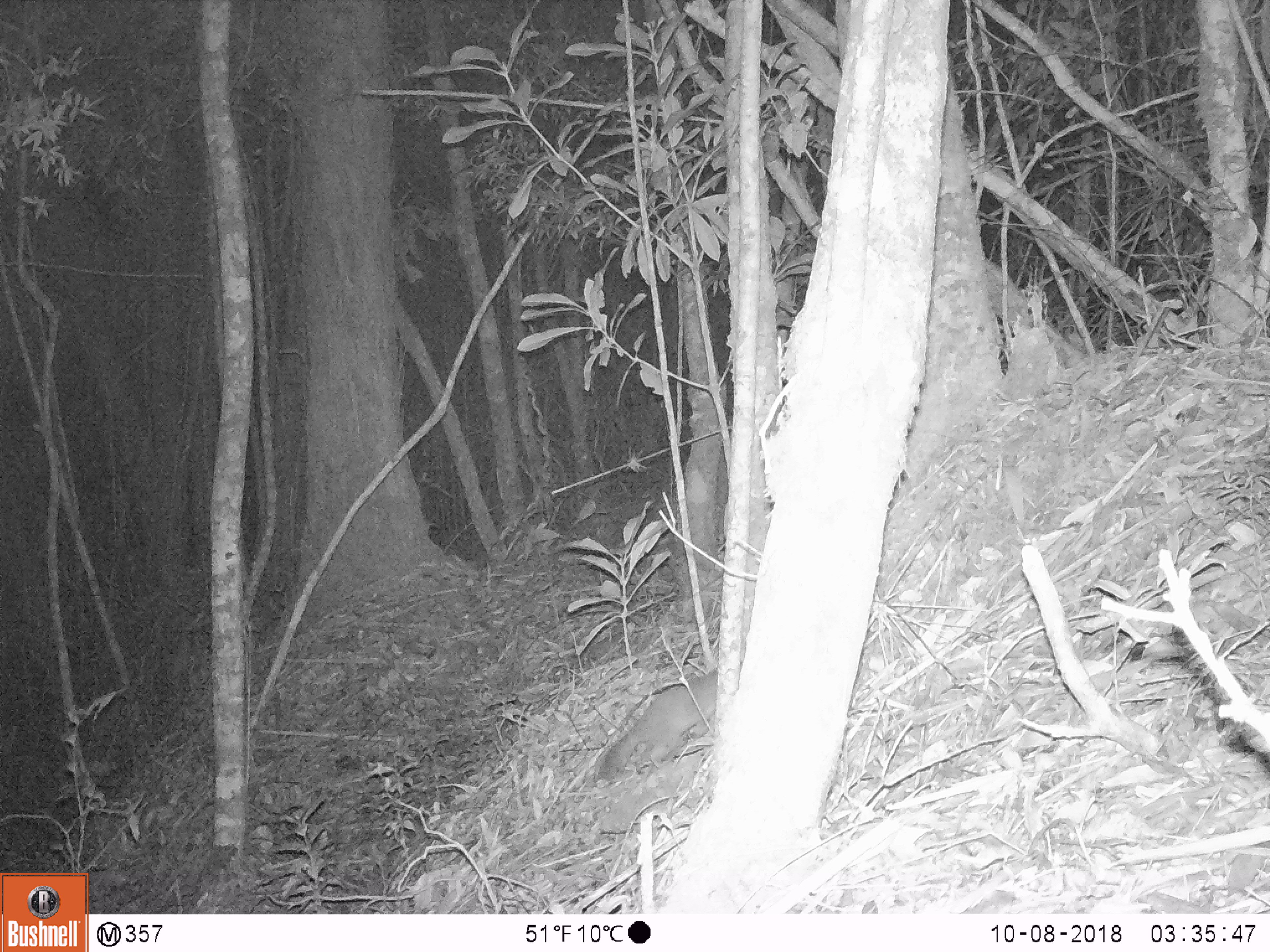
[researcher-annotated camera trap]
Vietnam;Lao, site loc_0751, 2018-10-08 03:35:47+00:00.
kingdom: Animalia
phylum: Chordata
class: Mammalia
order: Carnivora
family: Mustelidae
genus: Melogale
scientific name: Melogale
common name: ferret badger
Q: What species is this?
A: Ferret badger (Melogale).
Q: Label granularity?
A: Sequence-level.